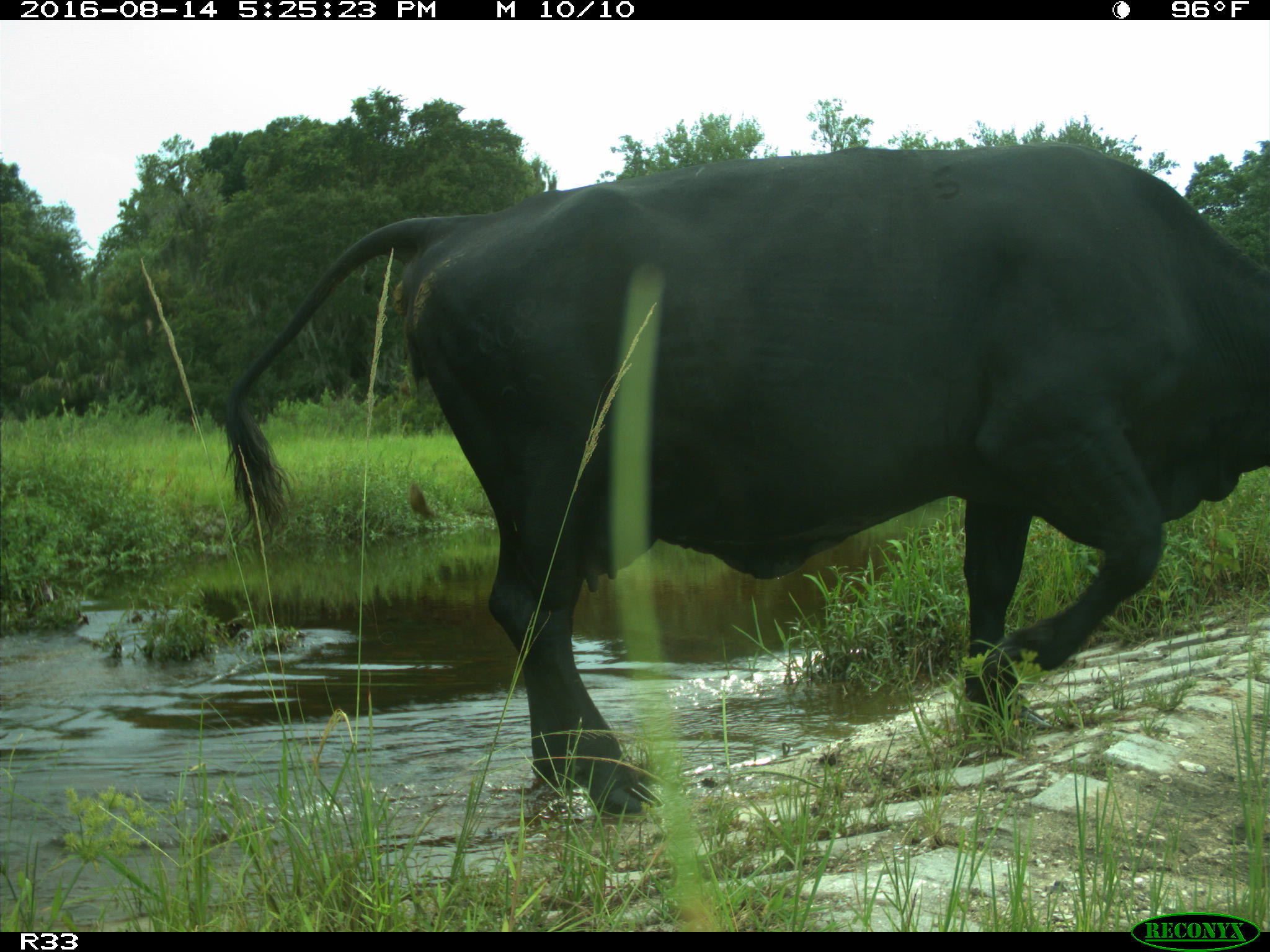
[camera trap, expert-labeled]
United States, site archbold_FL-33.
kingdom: Animalia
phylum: Chordata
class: Mammalia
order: Artiodactyla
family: Bovidae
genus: Bos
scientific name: Bos taurus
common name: domestic cow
Bos taurus (domestic cow).